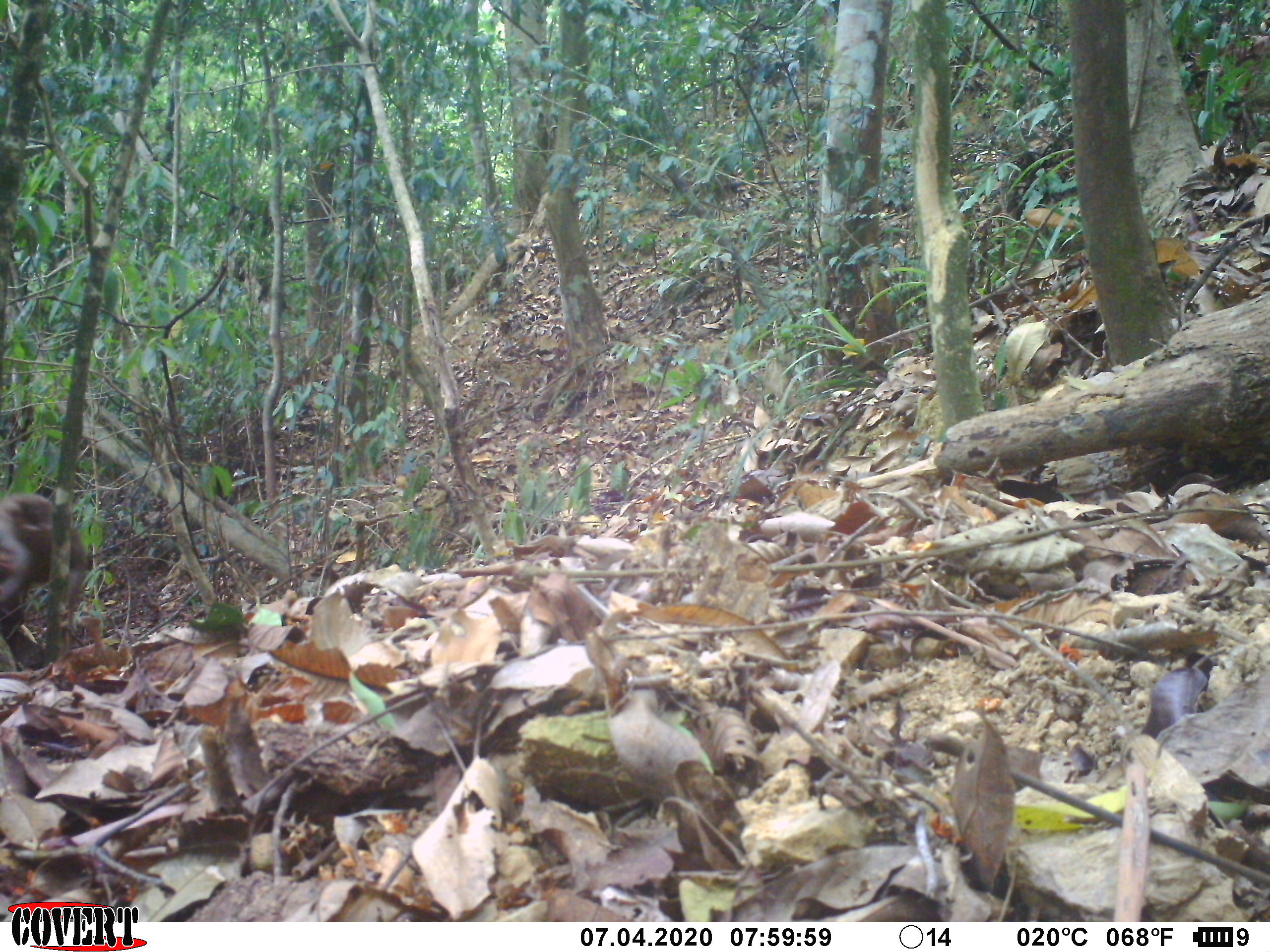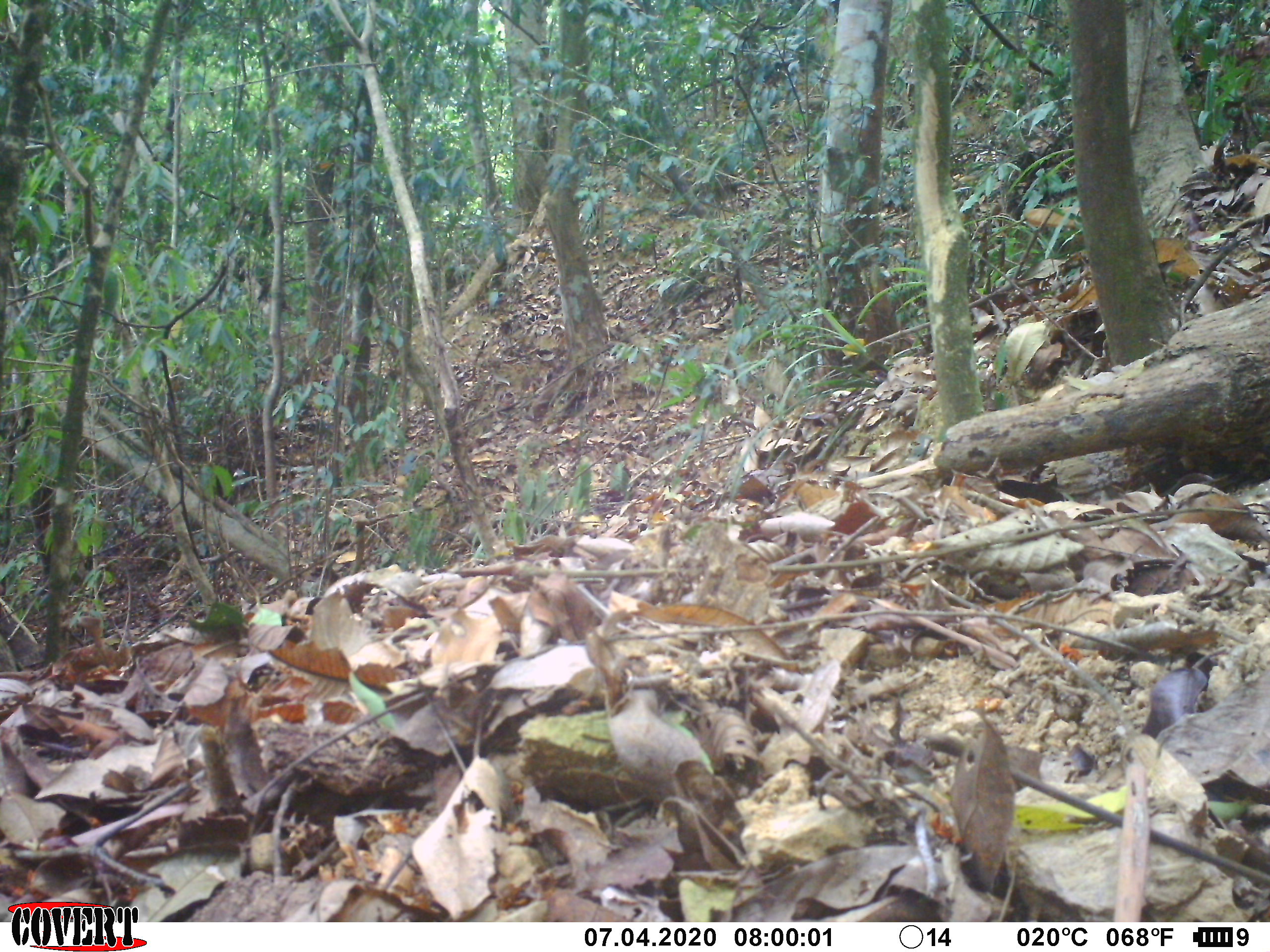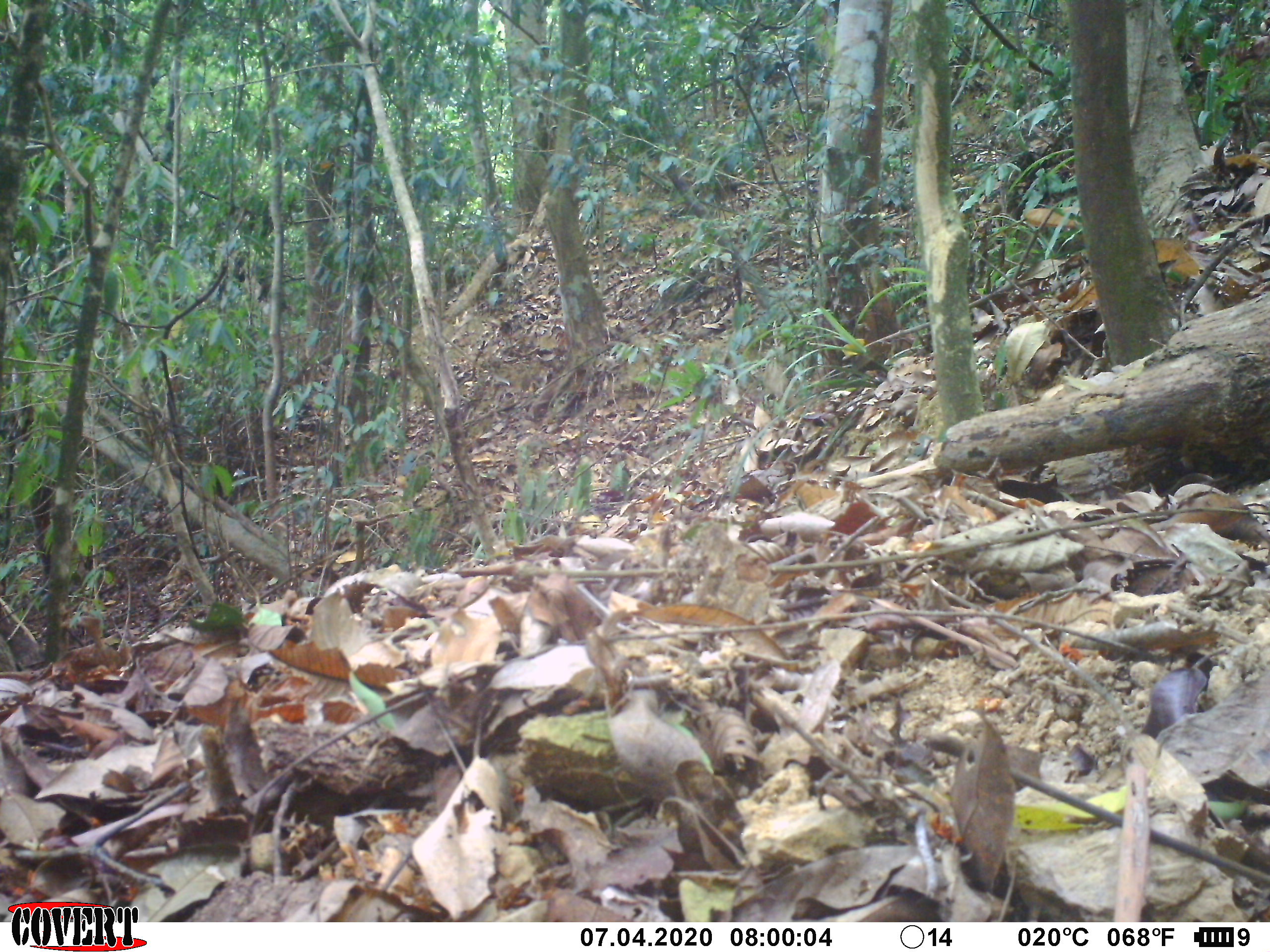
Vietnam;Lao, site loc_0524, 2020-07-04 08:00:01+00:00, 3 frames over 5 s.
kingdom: Animalia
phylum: Chordata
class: Mammalia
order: Primates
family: Cercopithecidae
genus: Macaca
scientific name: Macaca nemestrina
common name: pig-tailed macaque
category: pig tailed macaque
Pig tailed macaque (pig-tailed macaque) (Macaca nemestrina). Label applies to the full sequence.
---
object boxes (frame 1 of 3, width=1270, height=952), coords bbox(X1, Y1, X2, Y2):
pig tailed macaque: bbox(0, 491, 88, 673)